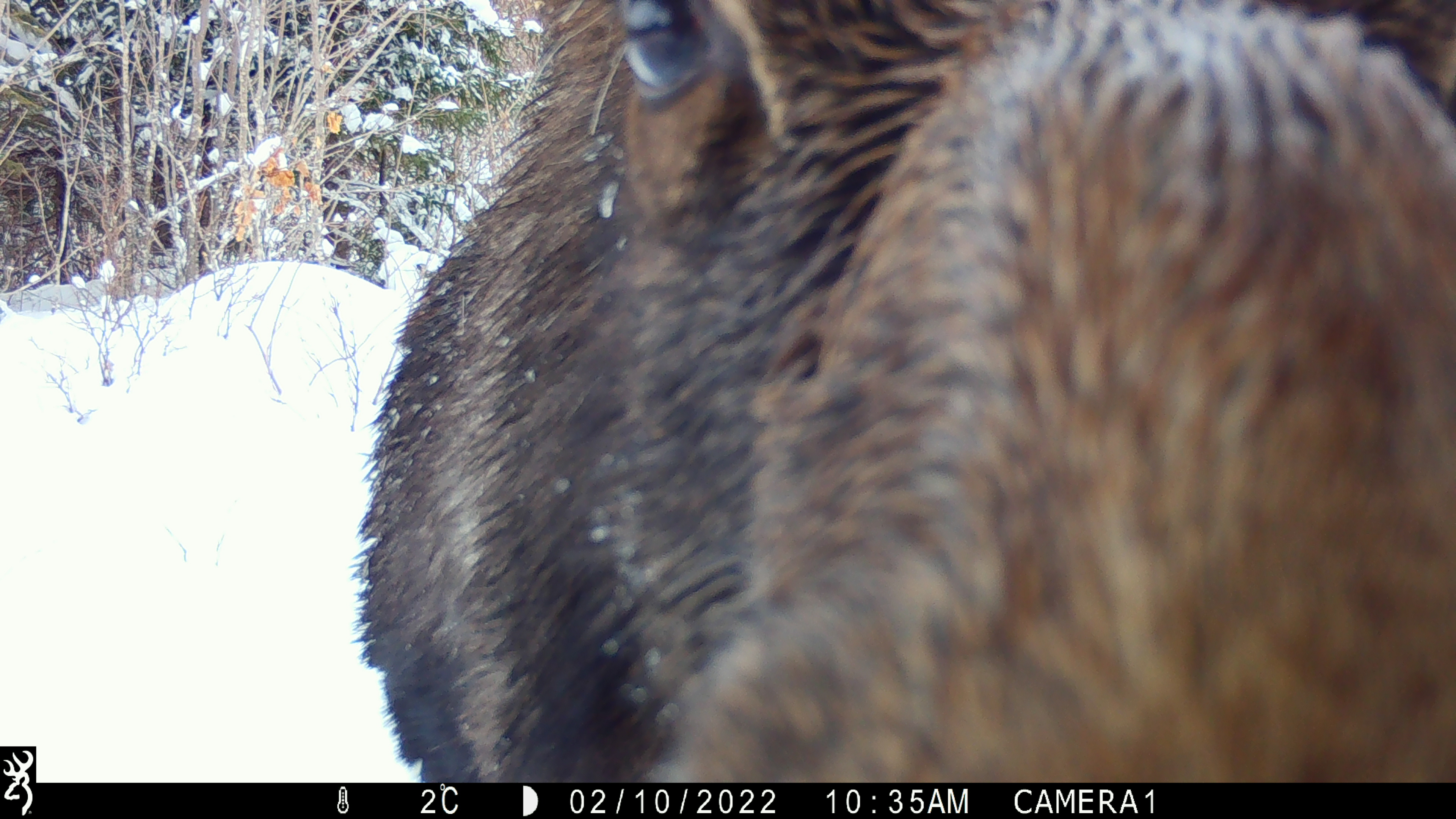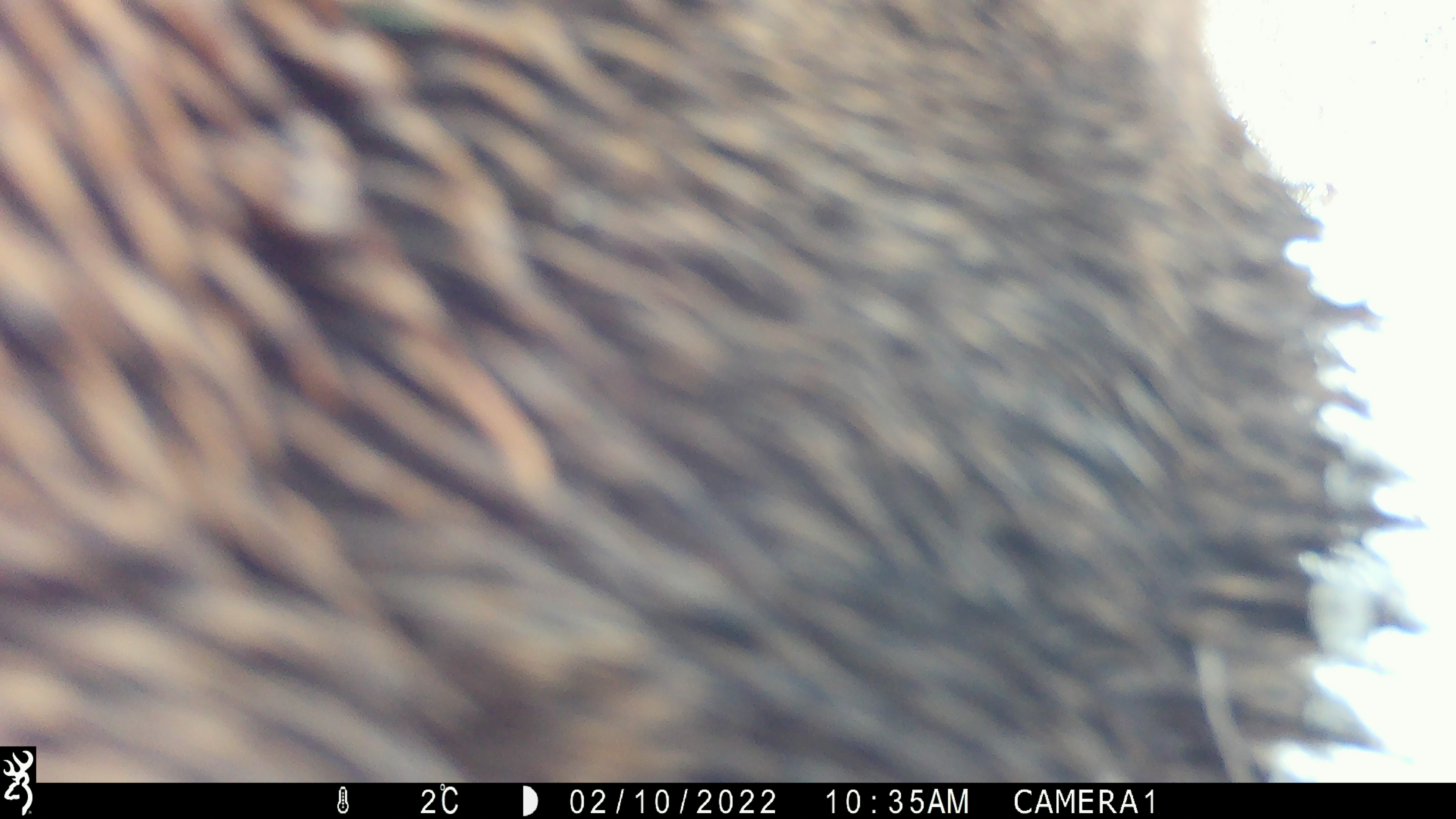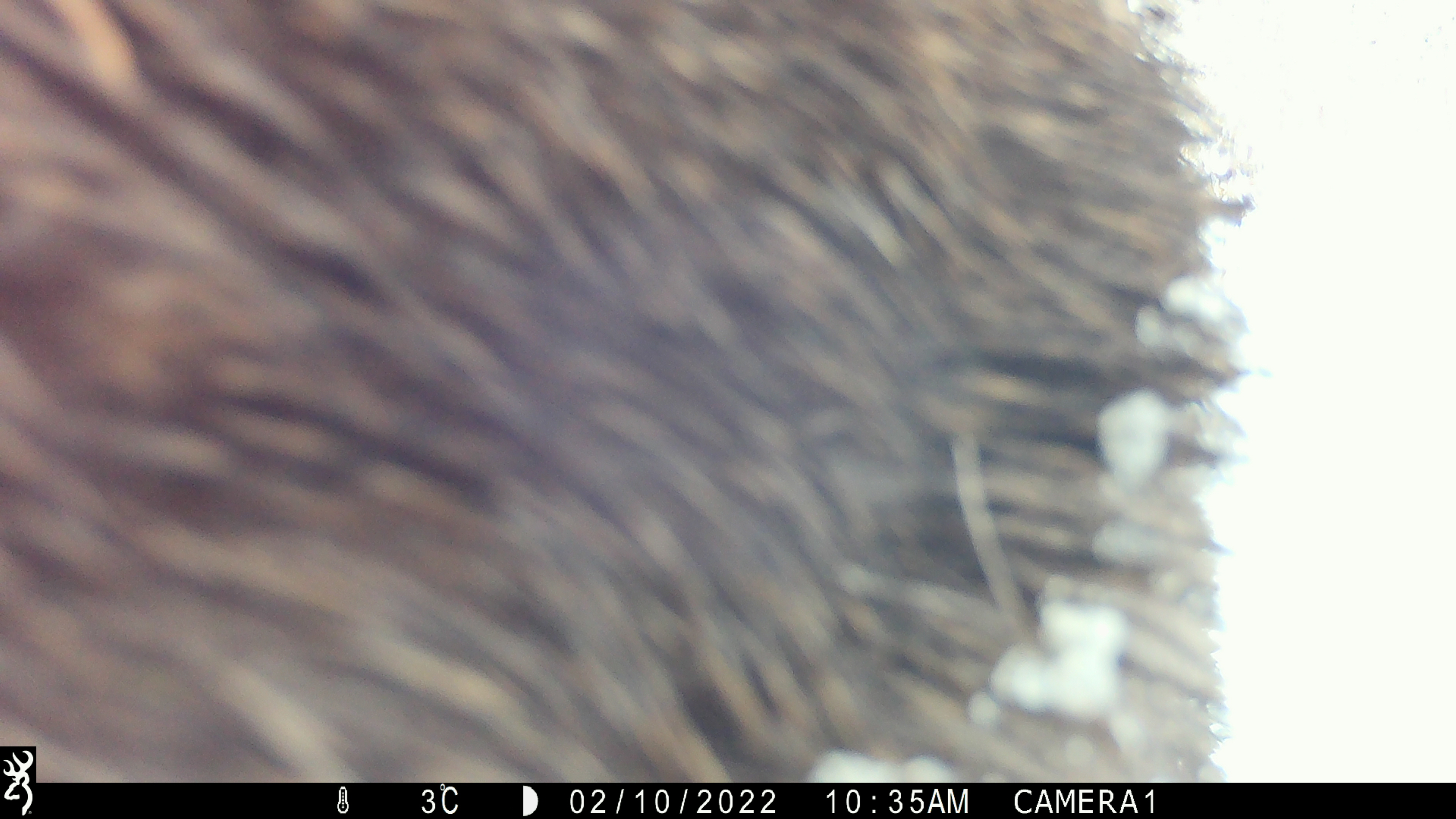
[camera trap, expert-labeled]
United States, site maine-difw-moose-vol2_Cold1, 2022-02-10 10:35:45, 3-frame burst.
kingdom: Animalia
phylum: Chordata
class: Mammalia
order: Artiodactyla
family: Cervidae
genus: Alces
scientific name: Alces alces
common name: moose